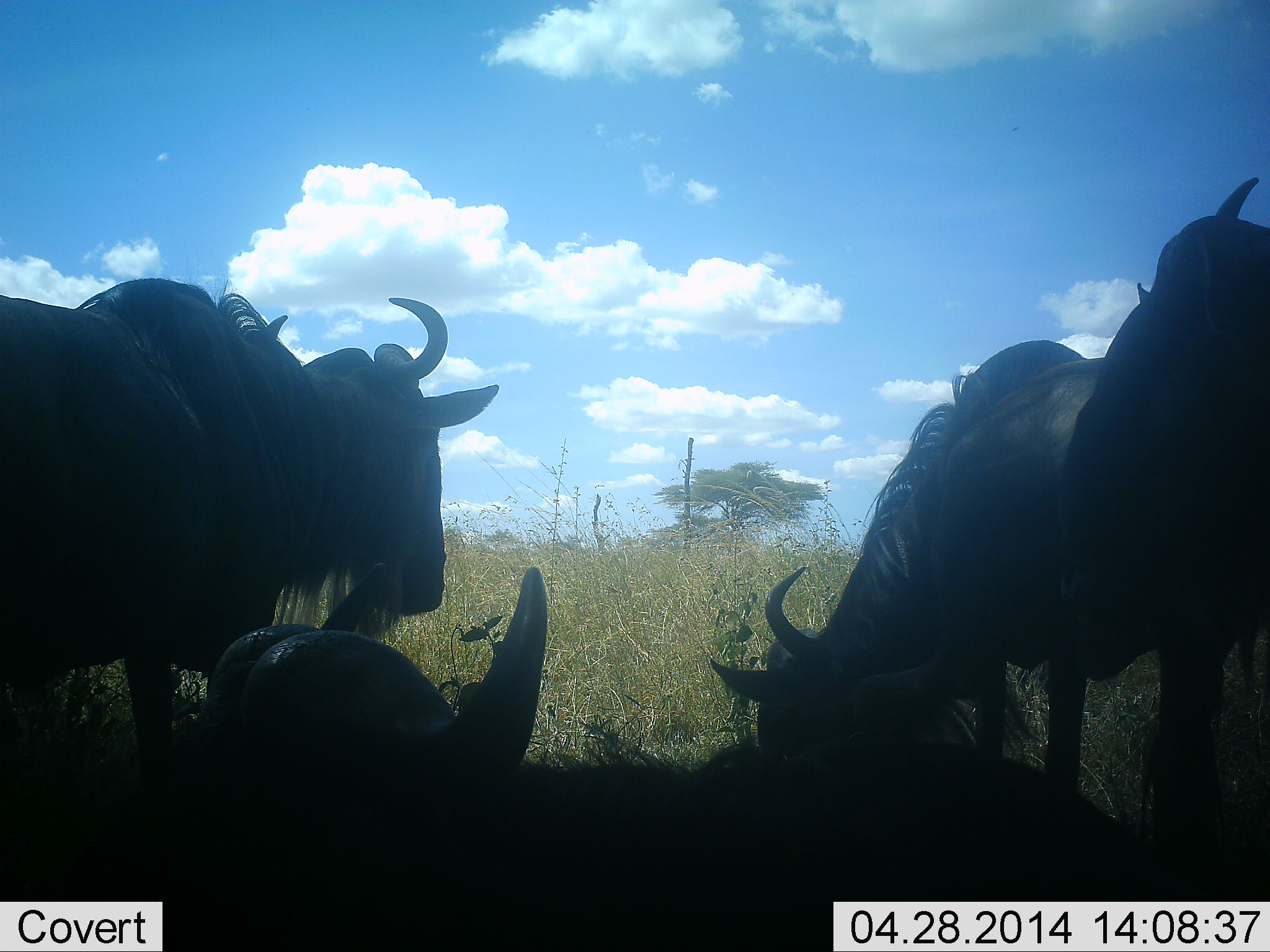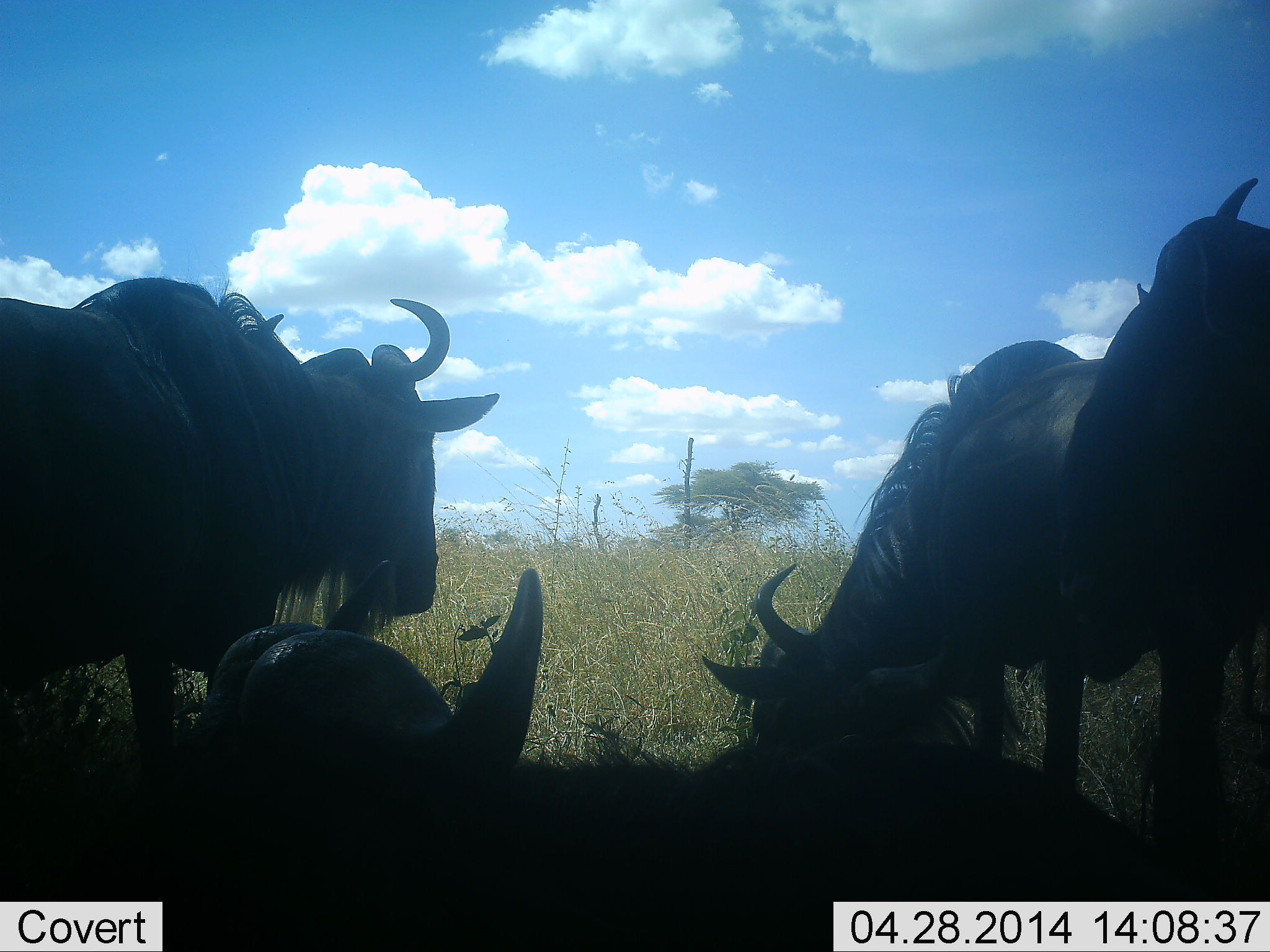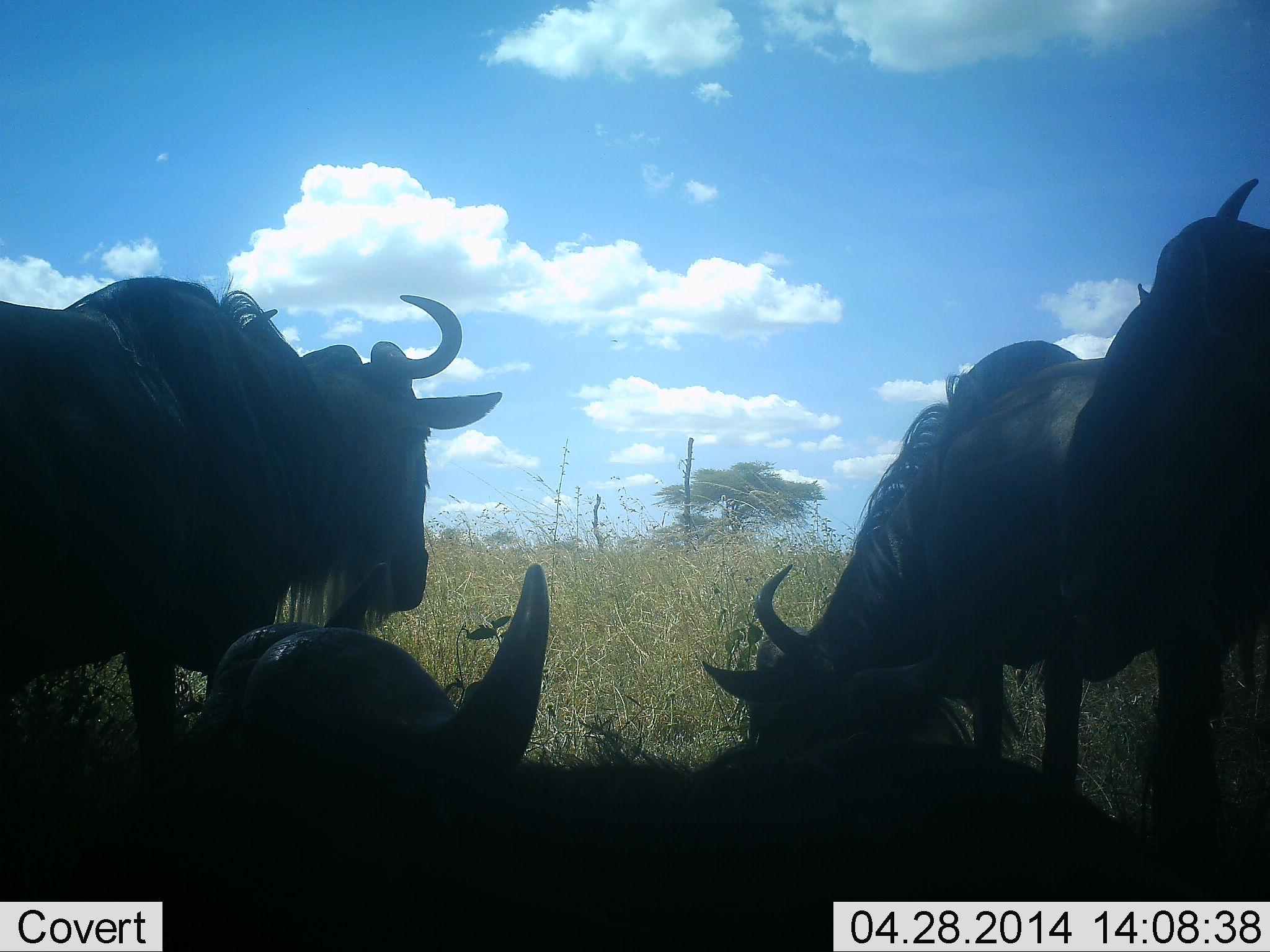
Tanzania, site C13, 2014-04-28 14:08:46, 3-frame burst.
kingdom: Animalia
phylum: Chordata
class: Mammalia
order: Artiodactyla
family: Bovidae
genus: Connochaetes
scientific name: Connochaetes taurinus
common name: blue wildebeest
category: wildebeest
Wildebeest (blue wildebeest) (Connochaetes taurinus), count 4. Behavior (volunteer vote fractions): standing 80%, resting 100%, moving 0%, interacting 0%. Young present (vote fraction): 0%. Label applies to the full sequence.